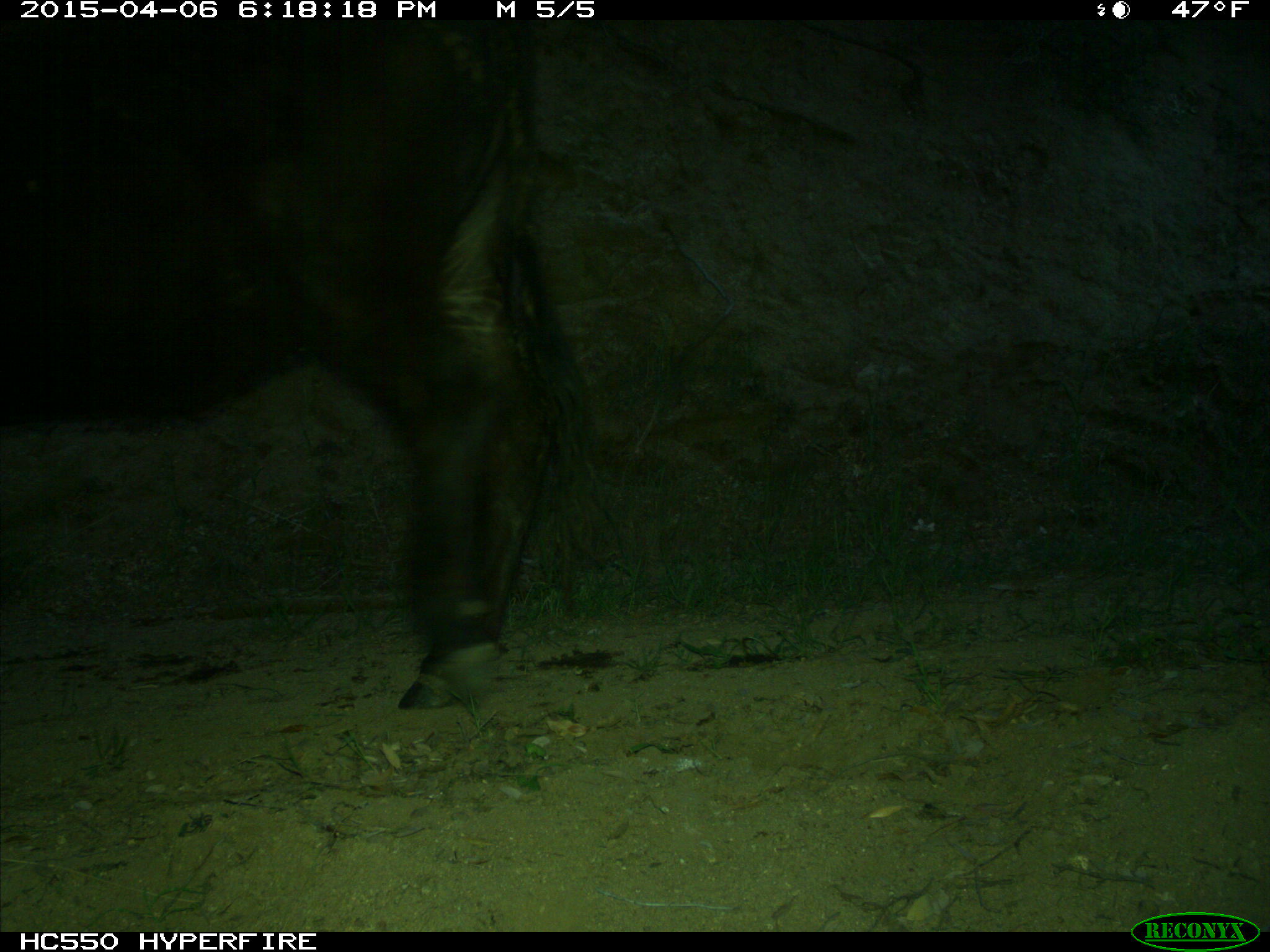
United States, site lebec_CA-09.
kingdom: Animalia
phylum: Chordata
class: Mammalia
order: Artiodactyla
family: Bovidae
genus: Bos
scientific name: Bos taurus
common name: domestic cow